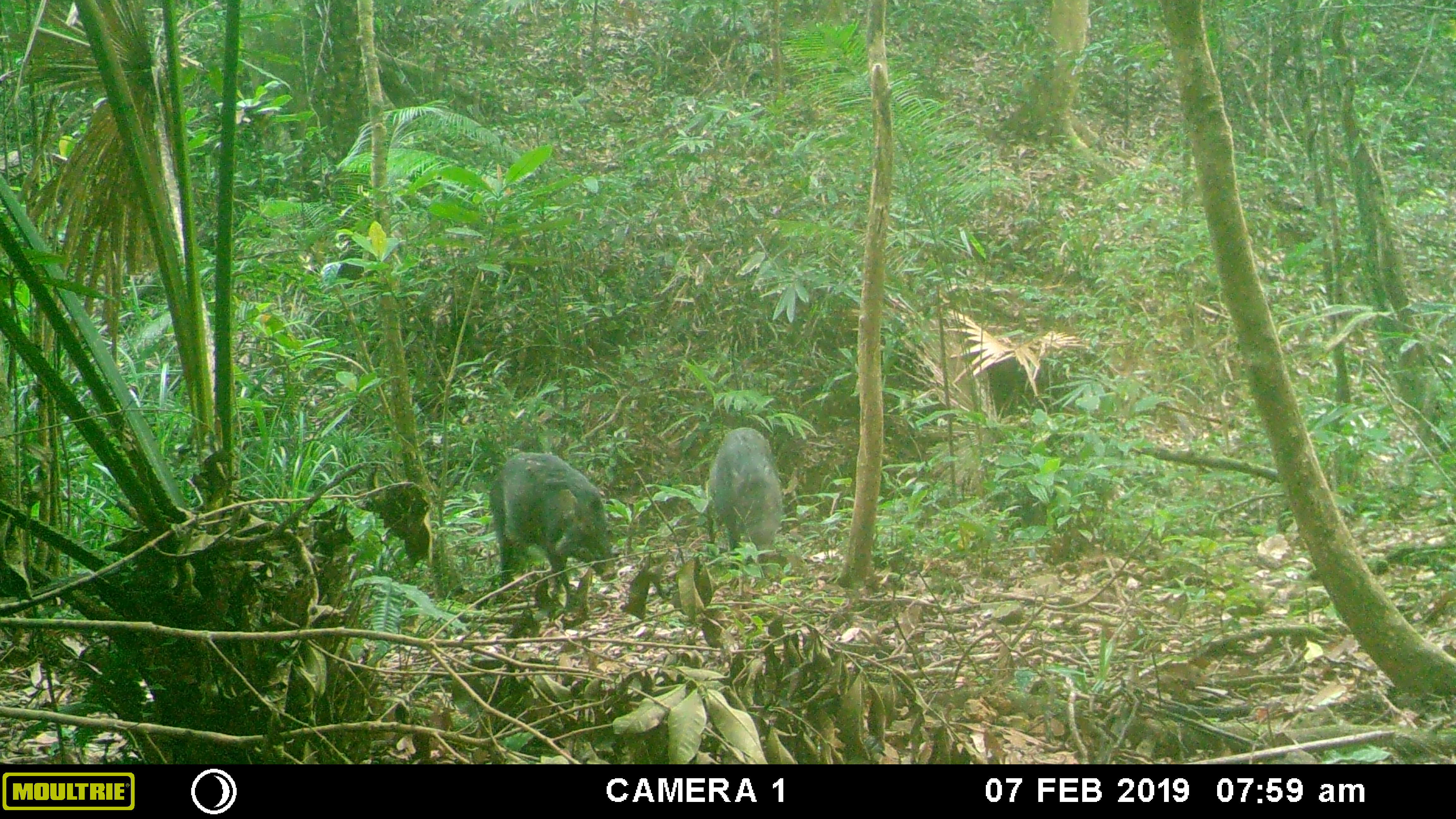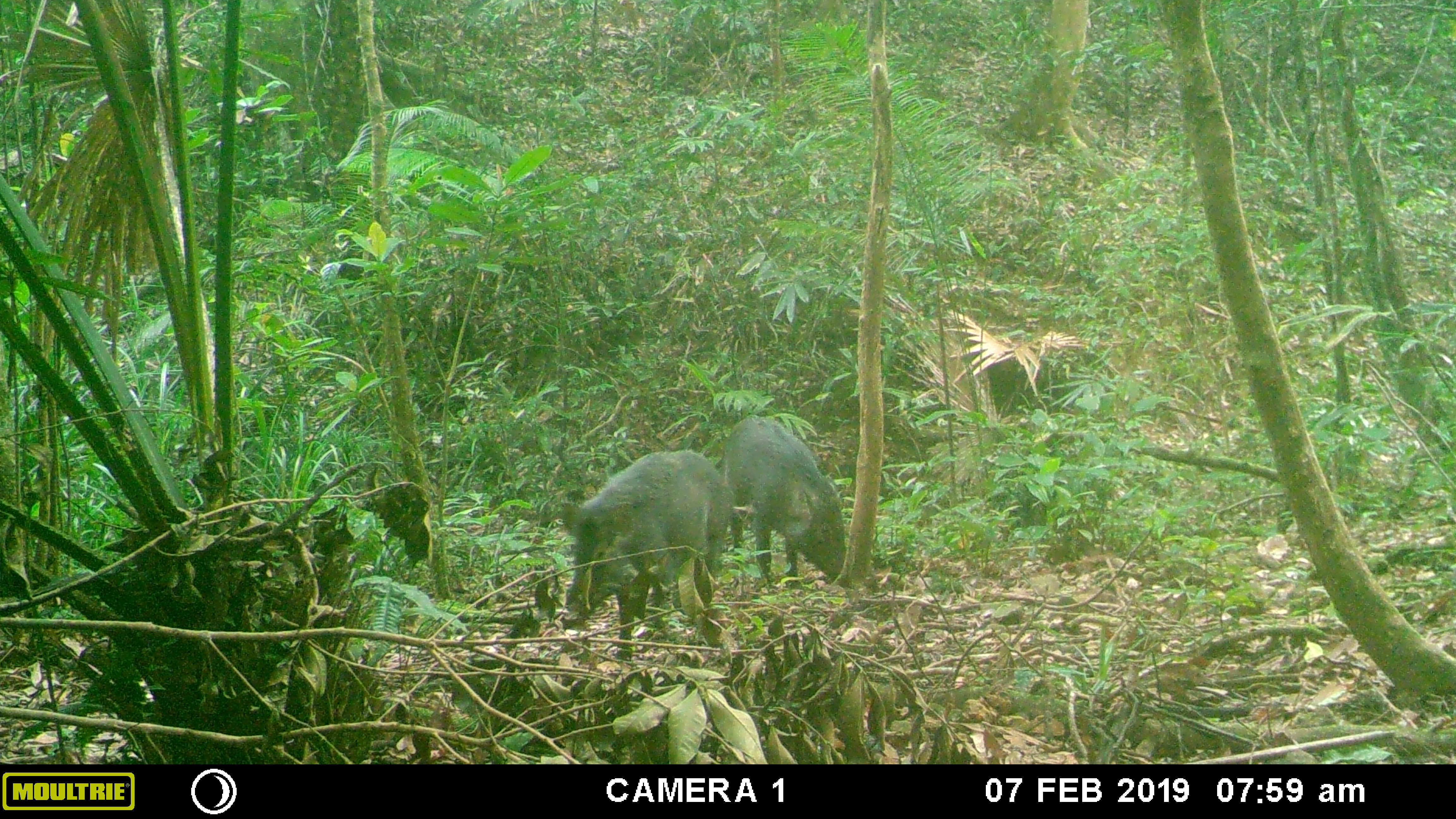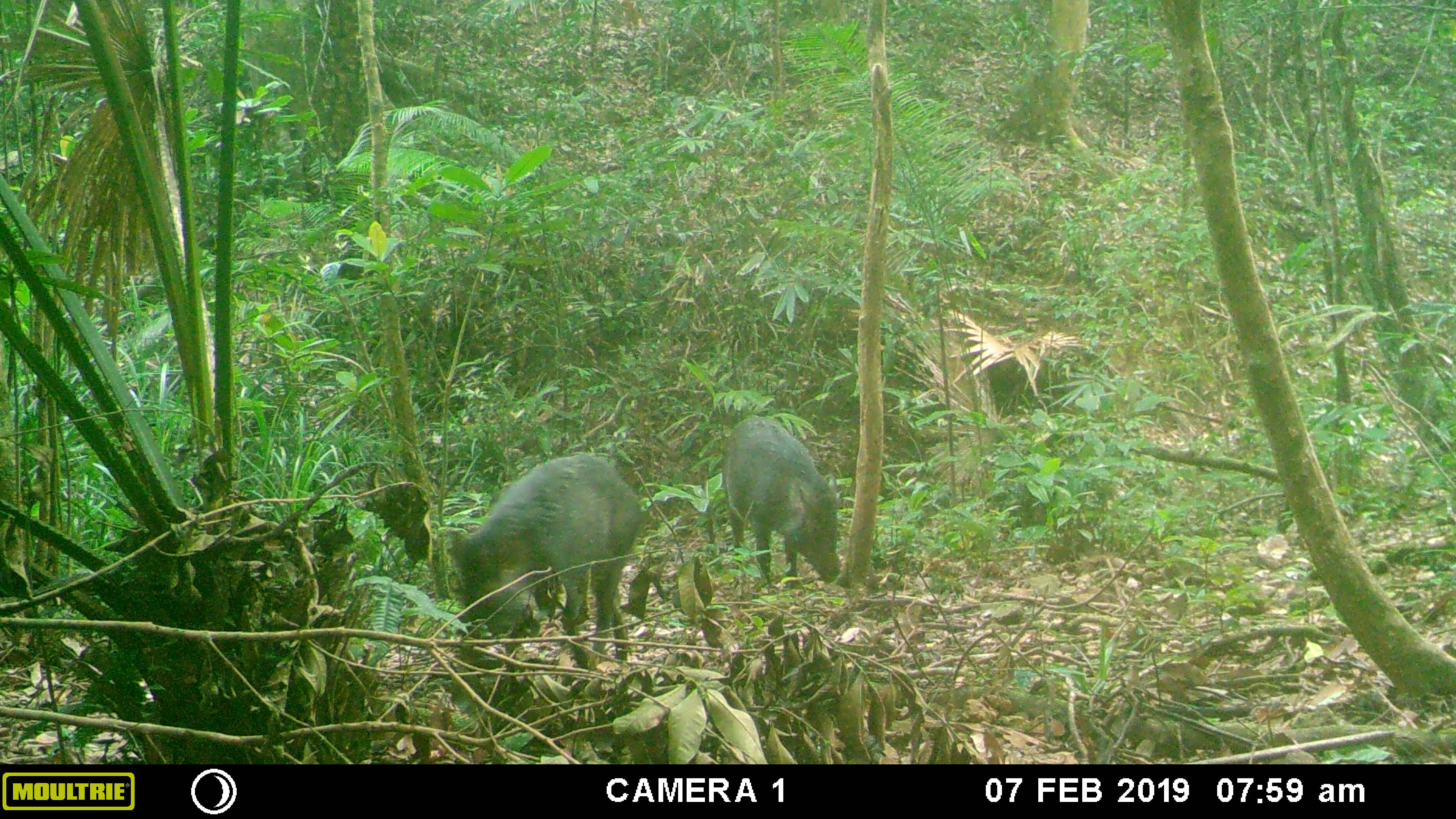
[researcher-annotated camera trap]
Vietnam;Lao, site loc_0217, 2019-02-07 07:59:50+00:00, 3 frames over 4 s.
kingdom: Animalia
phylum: Chordata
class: Mammalia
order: Artiodactyla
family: Suidae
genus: Sus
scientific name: Sus scrofa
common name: eurasian wild pig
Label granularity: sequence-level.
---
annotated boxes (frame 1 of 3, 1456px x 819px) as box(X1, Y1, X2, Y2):
eurasian wild pig: box(488, 450, 616, 599); box(706, 426, 783, 589)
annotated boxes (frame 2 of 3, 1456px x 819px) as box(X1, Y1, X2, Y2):
eurasian wild pig: box(559, 447, 736, 659); box(719, 412, 847, 589)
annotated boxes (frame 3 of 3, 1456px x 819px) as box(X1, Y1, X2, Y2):
eurasian wild pig: box(444, 452, 642, 662); box(721, 414, 842, 589)